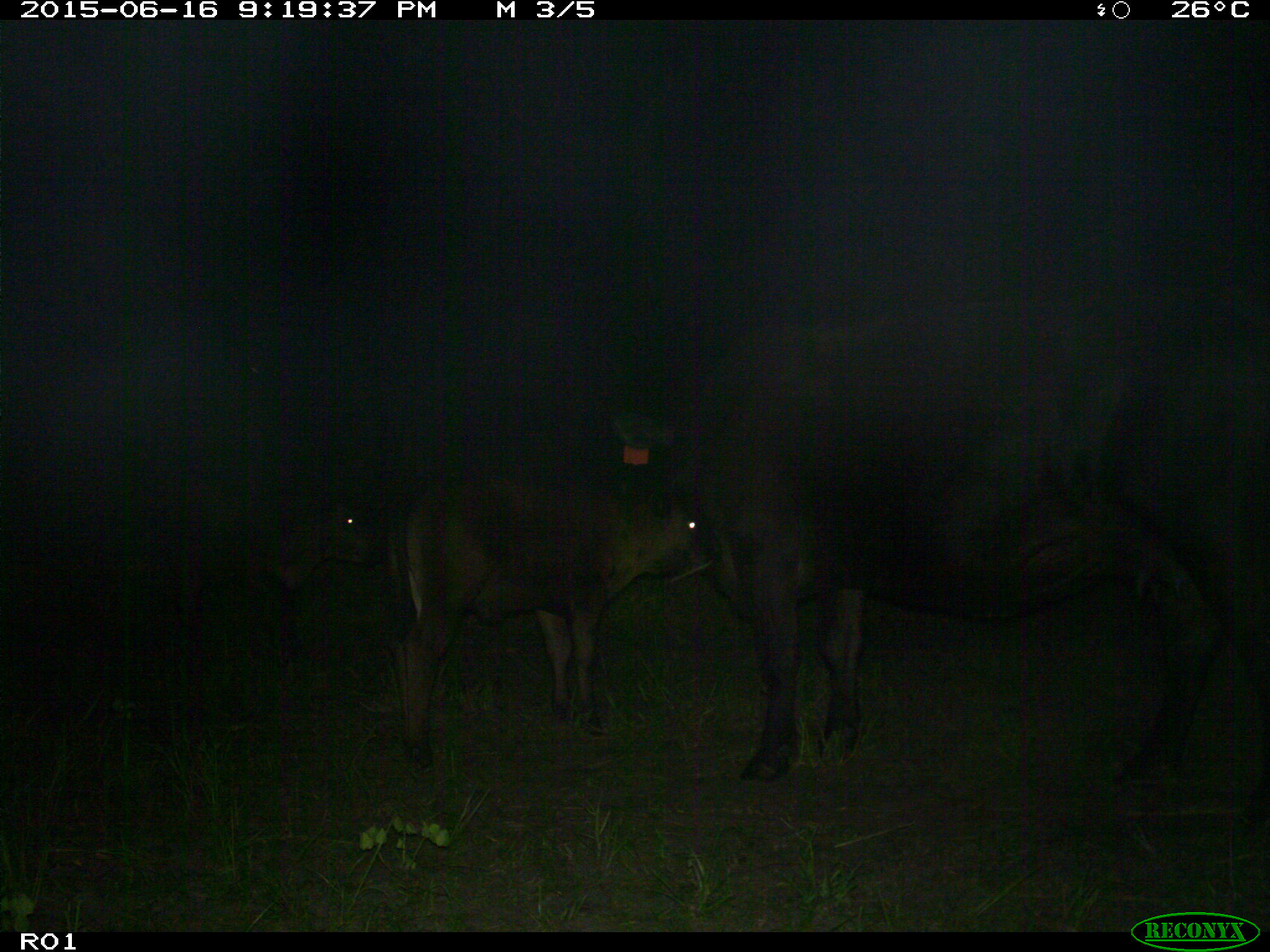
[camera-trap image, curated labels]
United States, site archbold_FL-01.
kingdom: Animalia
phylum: Chordata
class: Mammalia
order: Artiodactyla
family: Bovidae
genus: Bos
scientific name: Bos taurus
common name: domestic cow